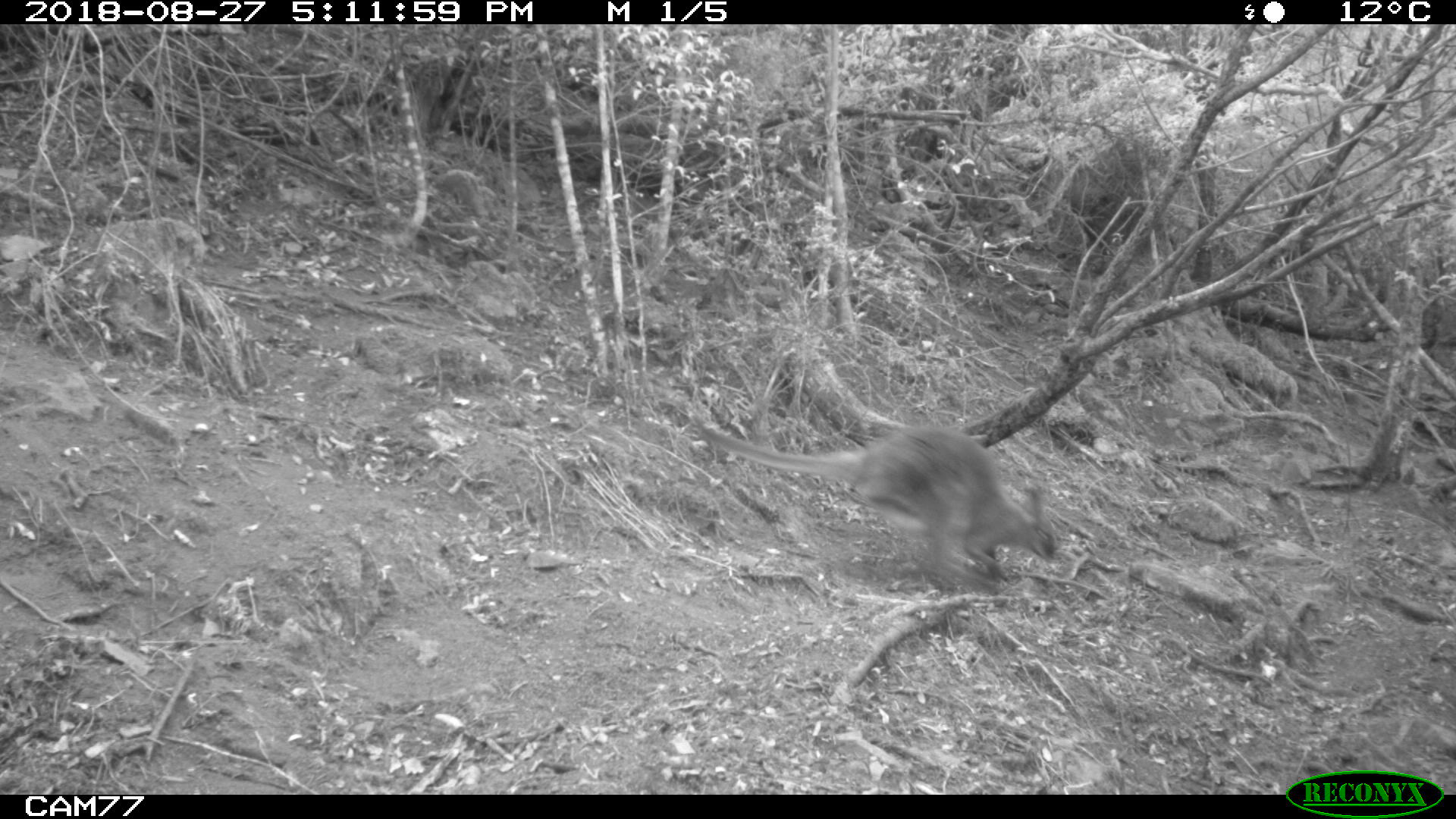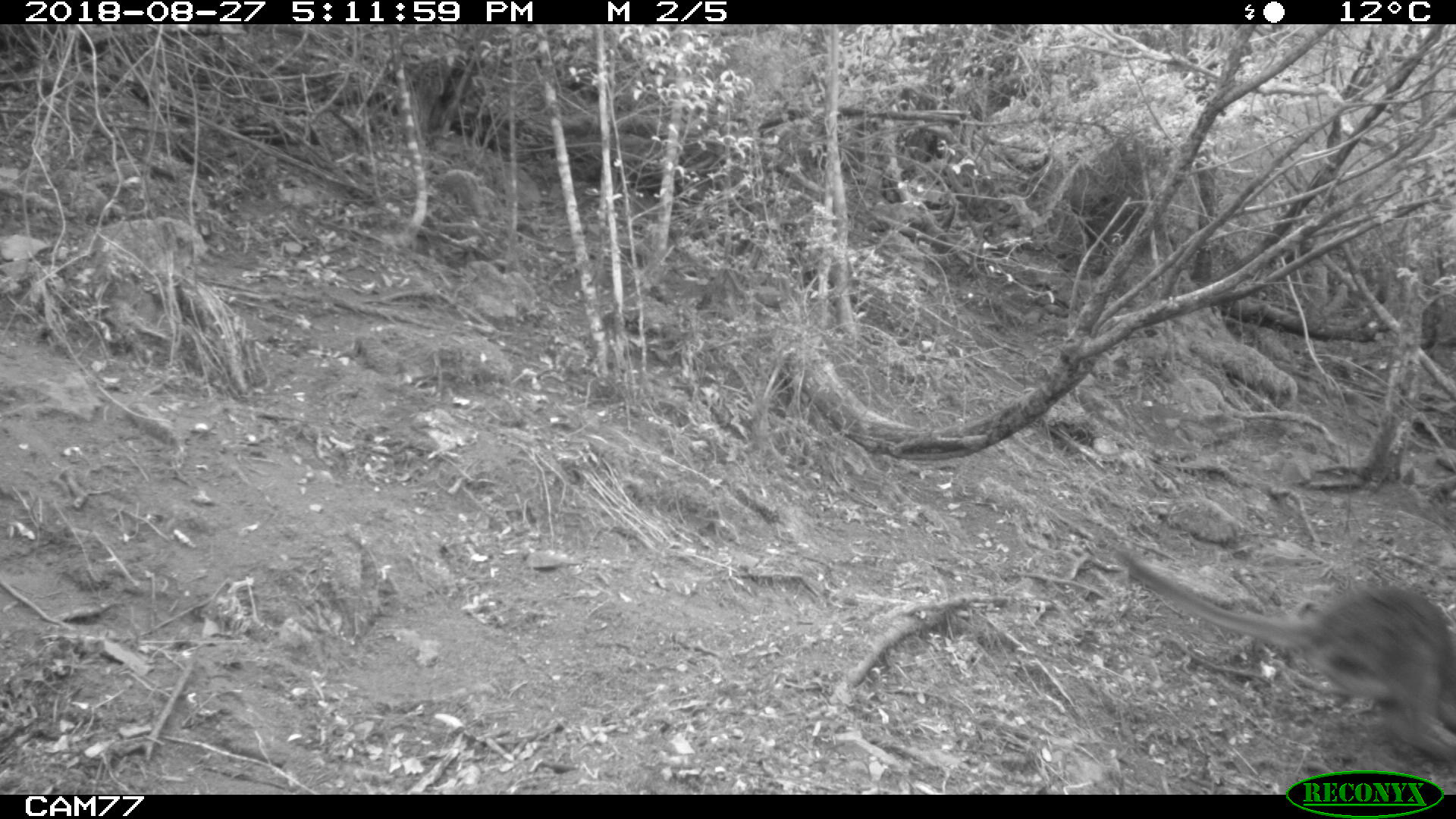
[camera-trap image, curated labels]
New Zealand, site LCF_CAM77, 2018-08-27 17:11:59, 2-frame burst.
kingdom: Animalia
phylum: Chordata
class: Mammalia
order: Diprotodontia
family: Macropodidae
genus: Notamacropus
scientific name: Notamacropus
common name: wallaby